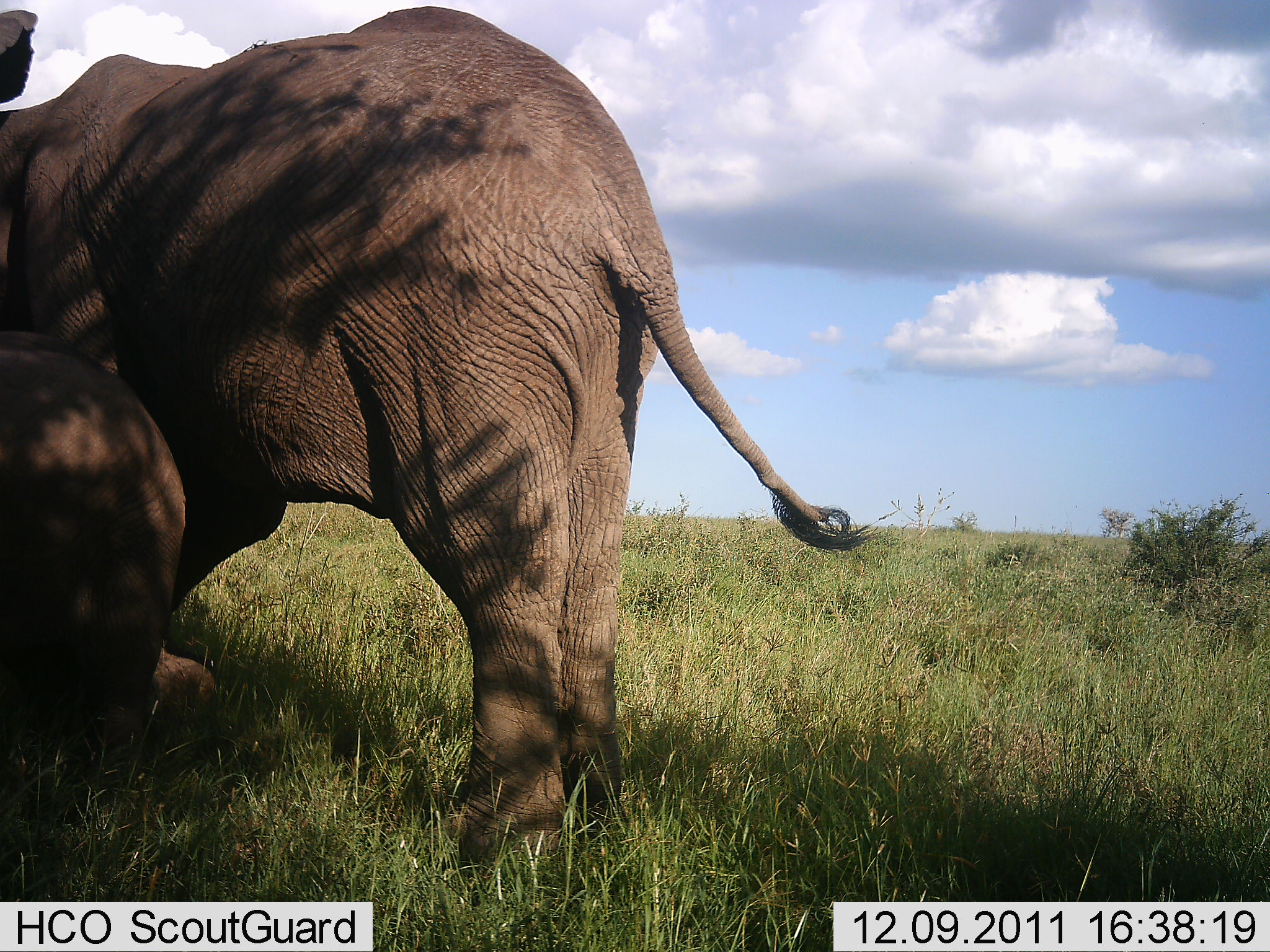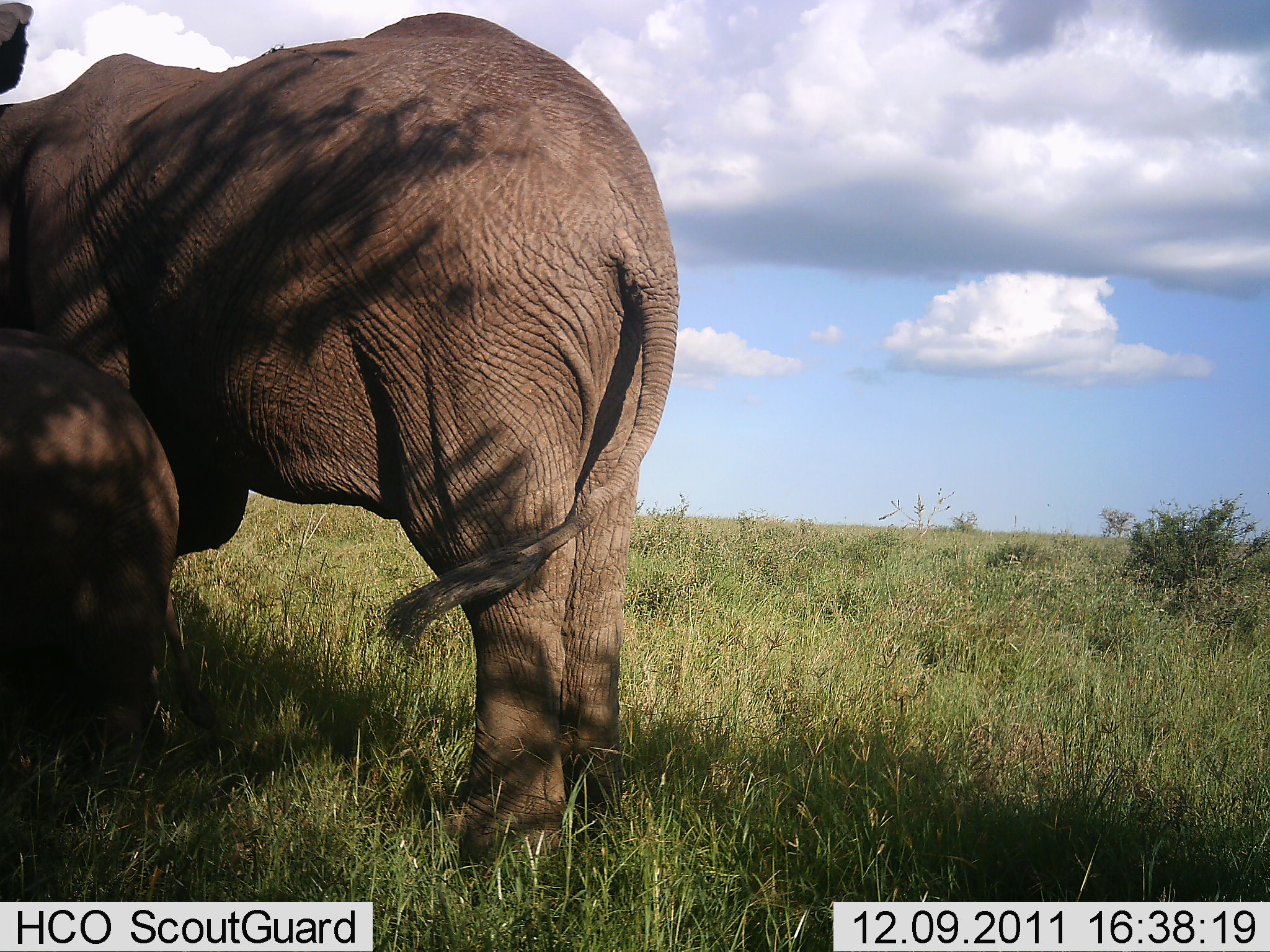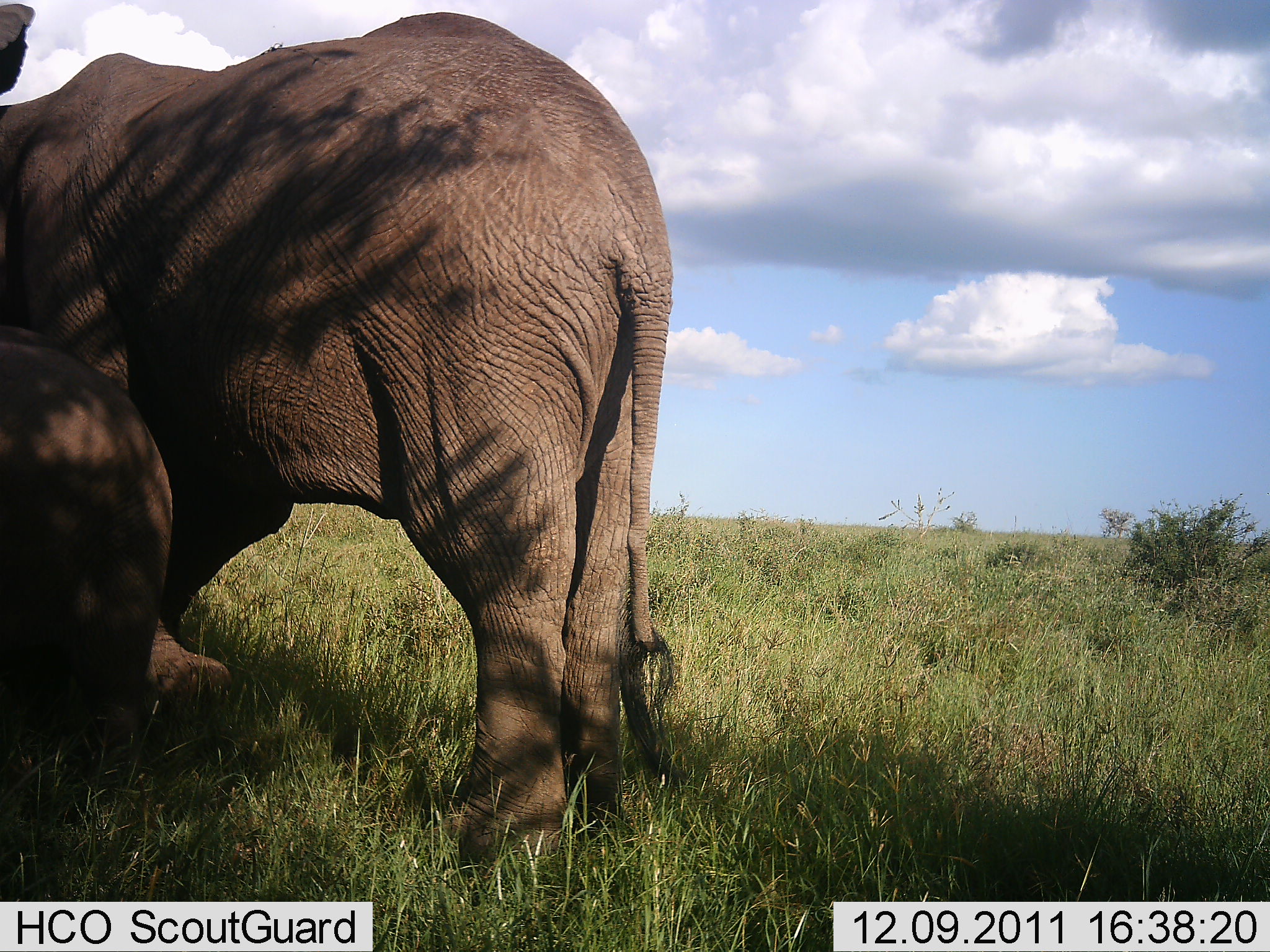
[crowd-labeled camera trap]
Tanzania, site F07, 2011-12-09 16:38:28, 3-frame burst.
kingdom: Animalia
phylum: Chordata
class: Mammalia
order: Proboscidea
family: Elephantidae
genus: Loxodonta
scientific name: Loxodonta africana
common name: african bush elephant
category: elephant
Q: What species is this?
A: Elephant (african bush elephant) (Loxodonta africana).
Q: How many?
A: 2.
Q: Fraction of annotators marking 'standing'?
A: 100%.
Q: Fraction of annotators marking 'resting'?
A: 0%.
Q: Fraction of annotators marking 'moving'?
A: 6%.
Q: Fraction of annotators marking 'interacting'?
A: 6%.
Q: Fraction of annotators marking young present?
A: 62%.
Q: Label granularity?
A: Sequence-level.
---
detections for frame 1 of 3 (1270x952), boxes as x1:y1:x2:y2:
animal: 2:6:870:898; 0:322:232:784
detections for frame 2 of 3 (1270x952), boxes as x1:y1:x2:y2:
animal: 2:2:683:897; 0:321:263:806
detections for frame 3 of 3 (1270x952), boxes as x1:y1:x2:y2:
animal: 0:0:686:898; 3:313:260:788